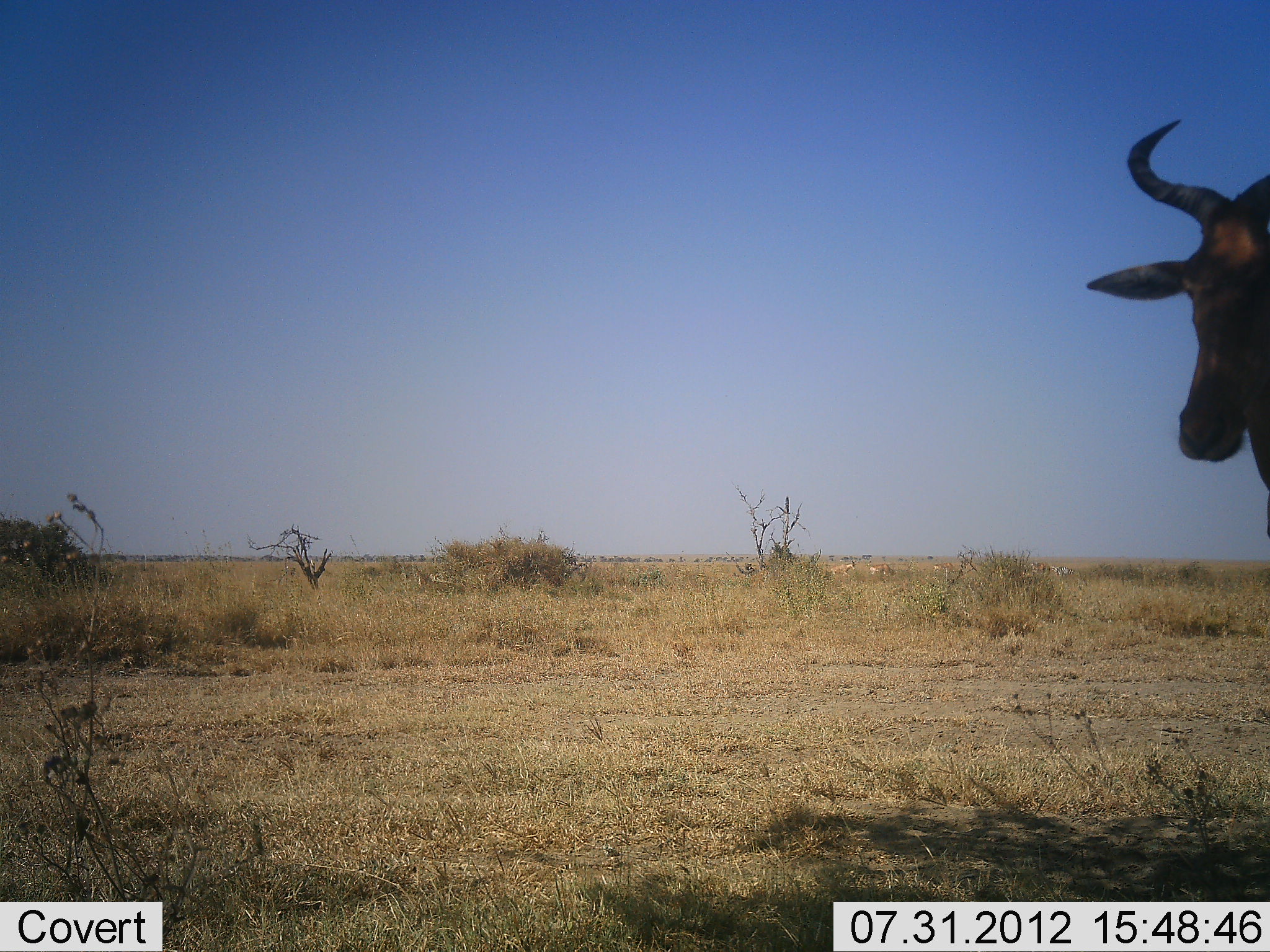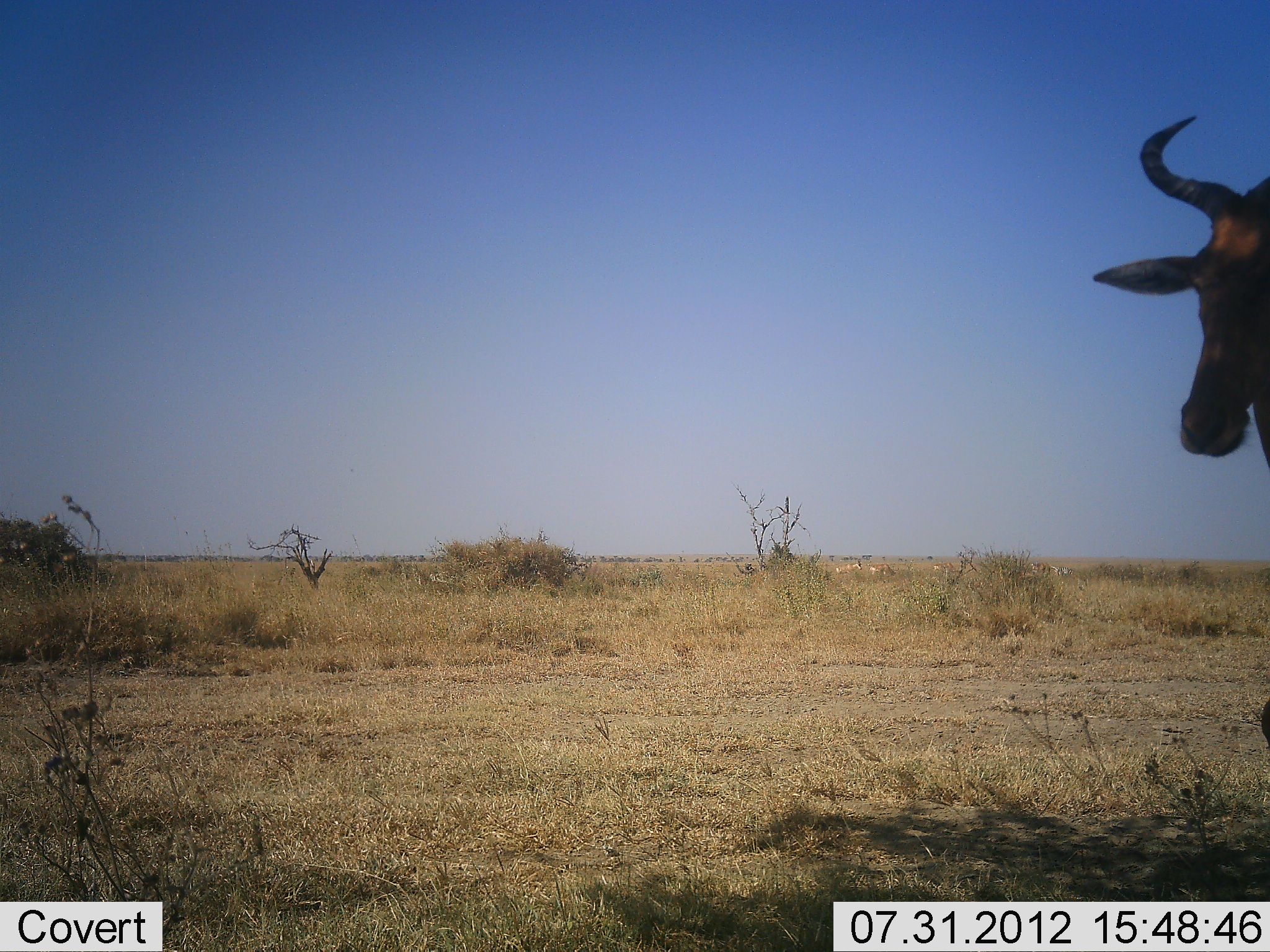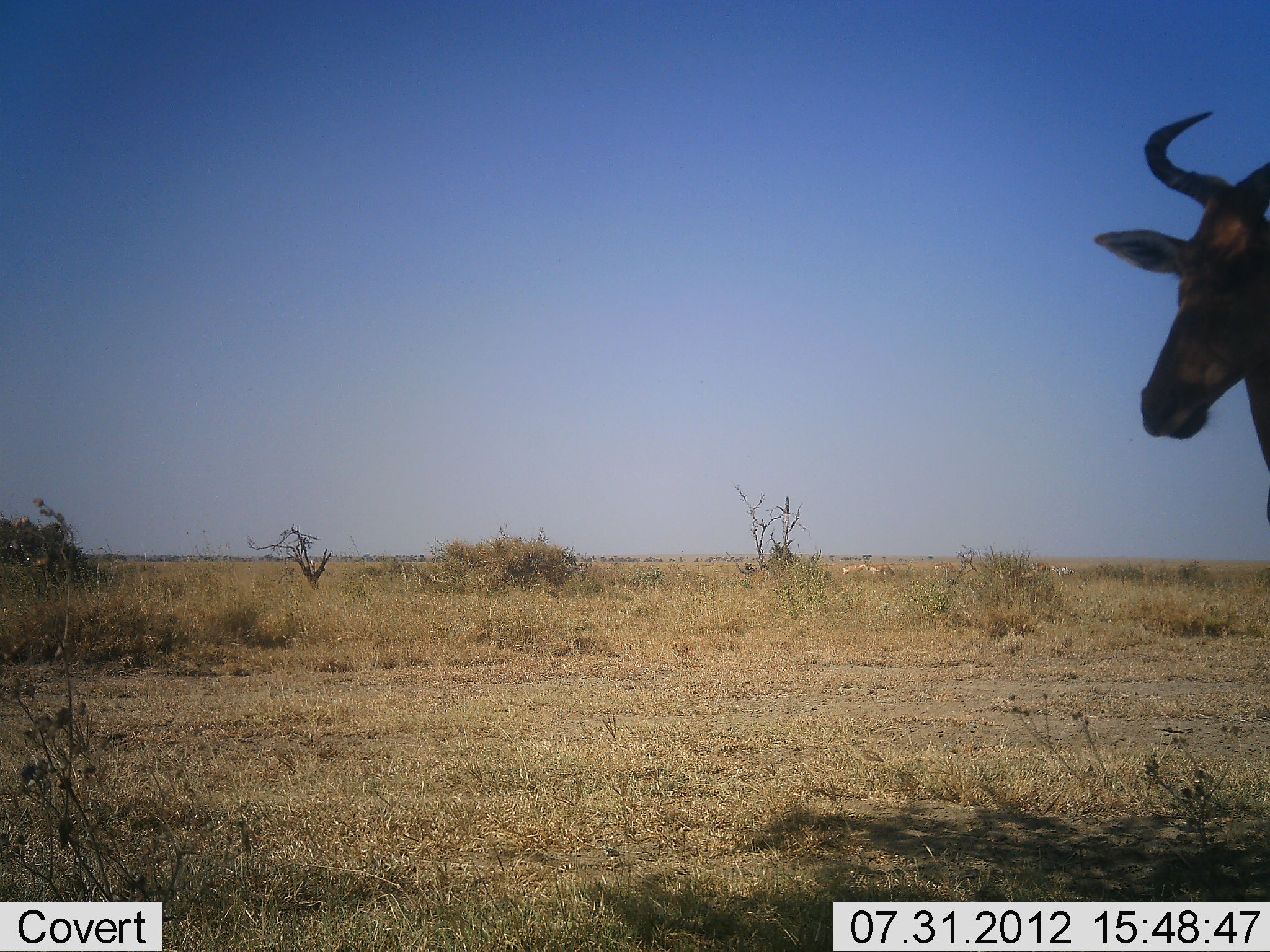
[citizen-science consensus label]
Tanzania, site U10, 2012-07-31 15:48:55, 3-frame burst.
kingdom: Animalia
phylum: Chordata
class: Mammalia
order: Artiodactyla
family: Bovidae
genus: Alcelaphus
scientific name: Alcelaphus buselaphus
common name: hartebeest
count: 1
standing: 100%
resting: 0%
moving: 10%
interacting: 0%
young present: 10%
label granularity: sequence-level